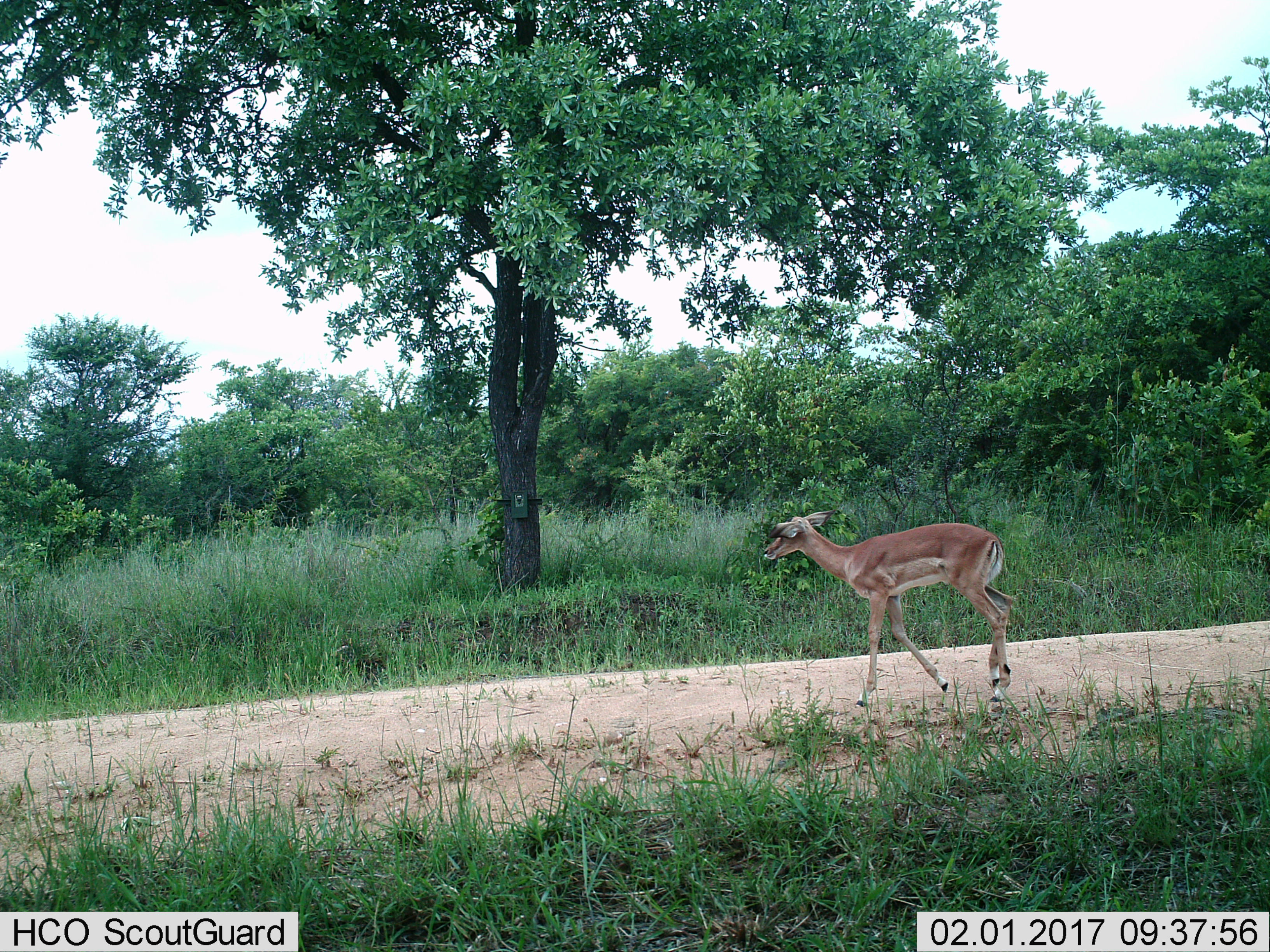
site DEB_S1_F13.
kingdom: Animalia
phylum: Chordata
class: Mammalia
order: Artiodactyla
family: Bovidae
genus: Aepyceros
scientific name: Aepyceros melampus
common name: impala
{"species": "impala (Aepyceros melampus)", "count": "1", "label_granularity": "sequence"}